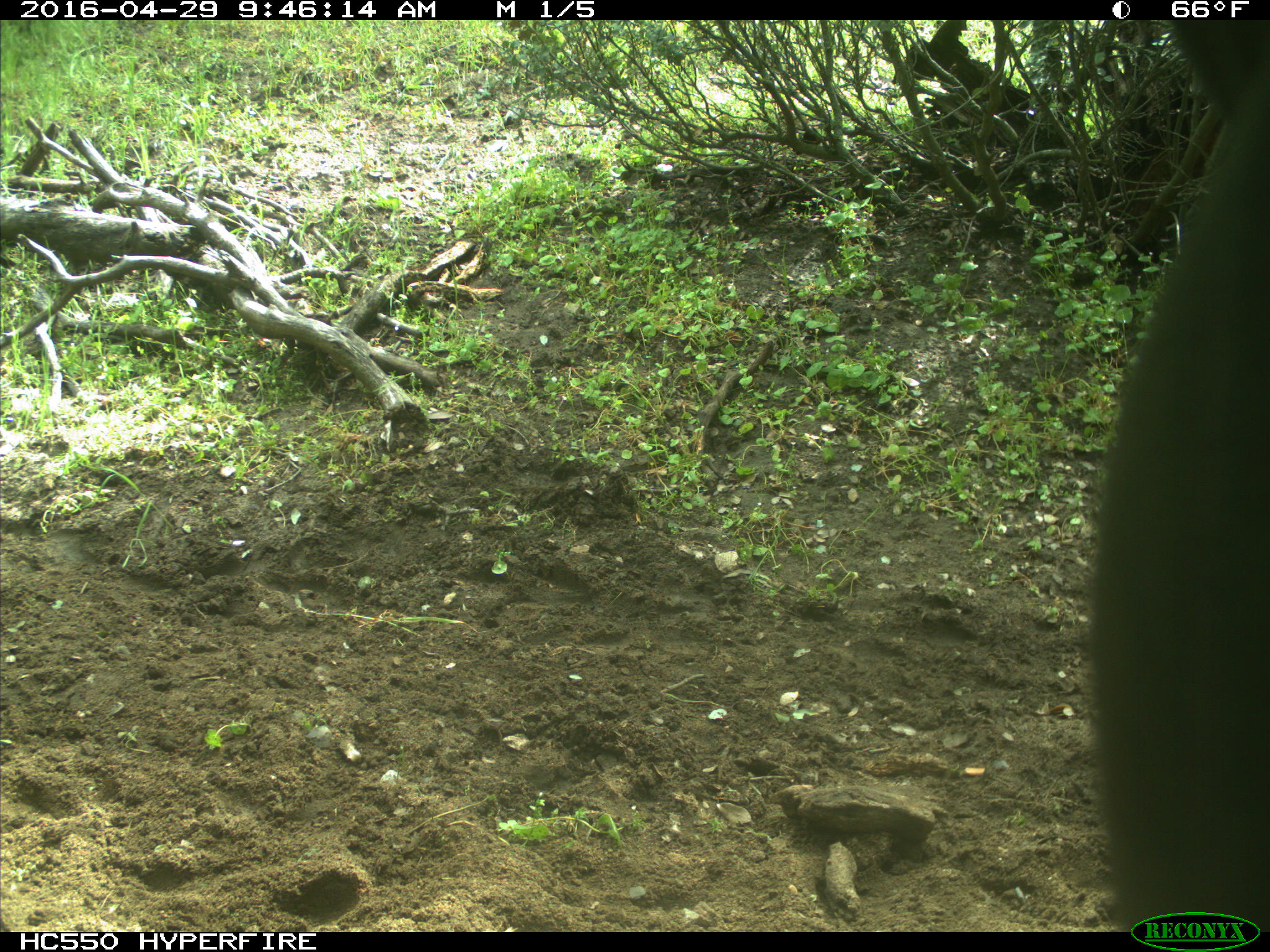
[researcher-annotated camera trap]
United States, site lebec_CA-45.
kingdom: Animalia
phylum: Chordata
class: Mammalia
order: Artiodactyla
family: Bovidae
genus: Bos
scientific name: Bos taurus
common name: domestic cow